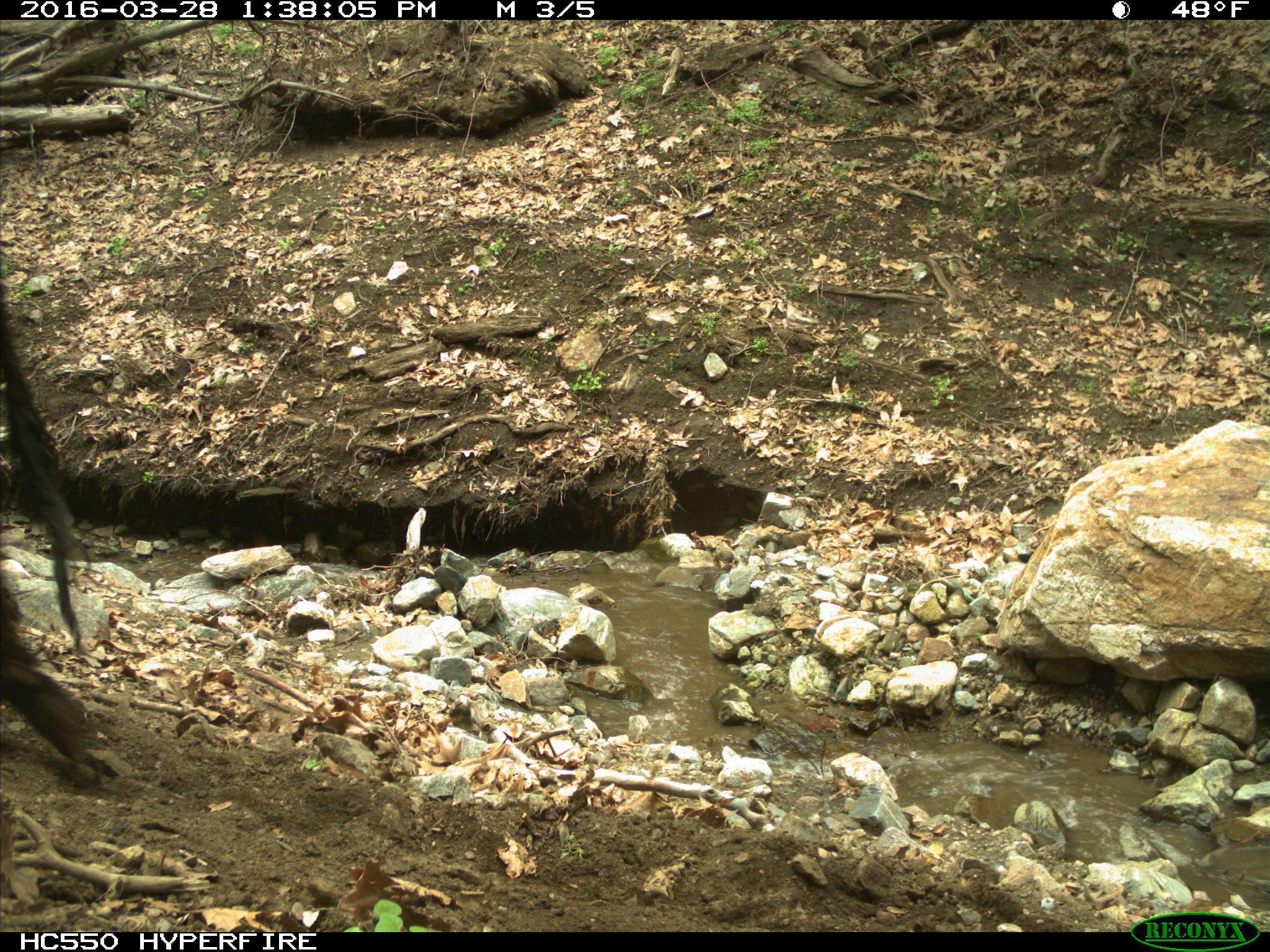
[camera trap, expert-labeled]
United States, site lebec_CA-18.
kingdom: Animalia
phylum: Chordata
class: Mammalia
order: Artiodactyla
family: Bovidae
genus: Bos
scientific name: Bos taurus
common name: domestic cow